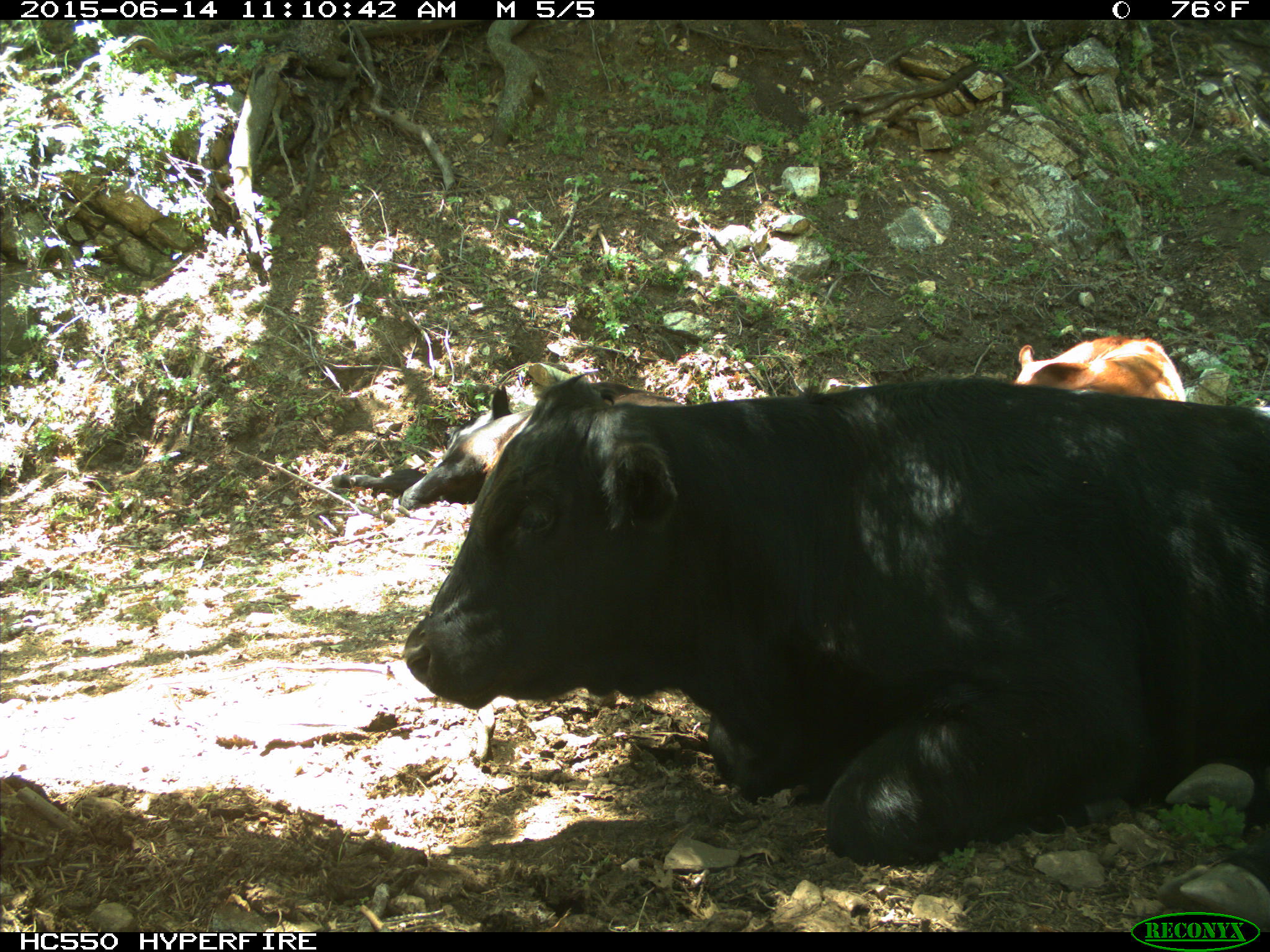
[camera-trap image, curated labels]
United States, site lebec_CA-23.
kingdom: Animalia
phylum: Chordata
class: Mammalia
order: Artiodactyla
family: Bovidae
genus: Bos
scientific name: Bos taurus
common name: domestic cow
Bos taurus (domestic cow).